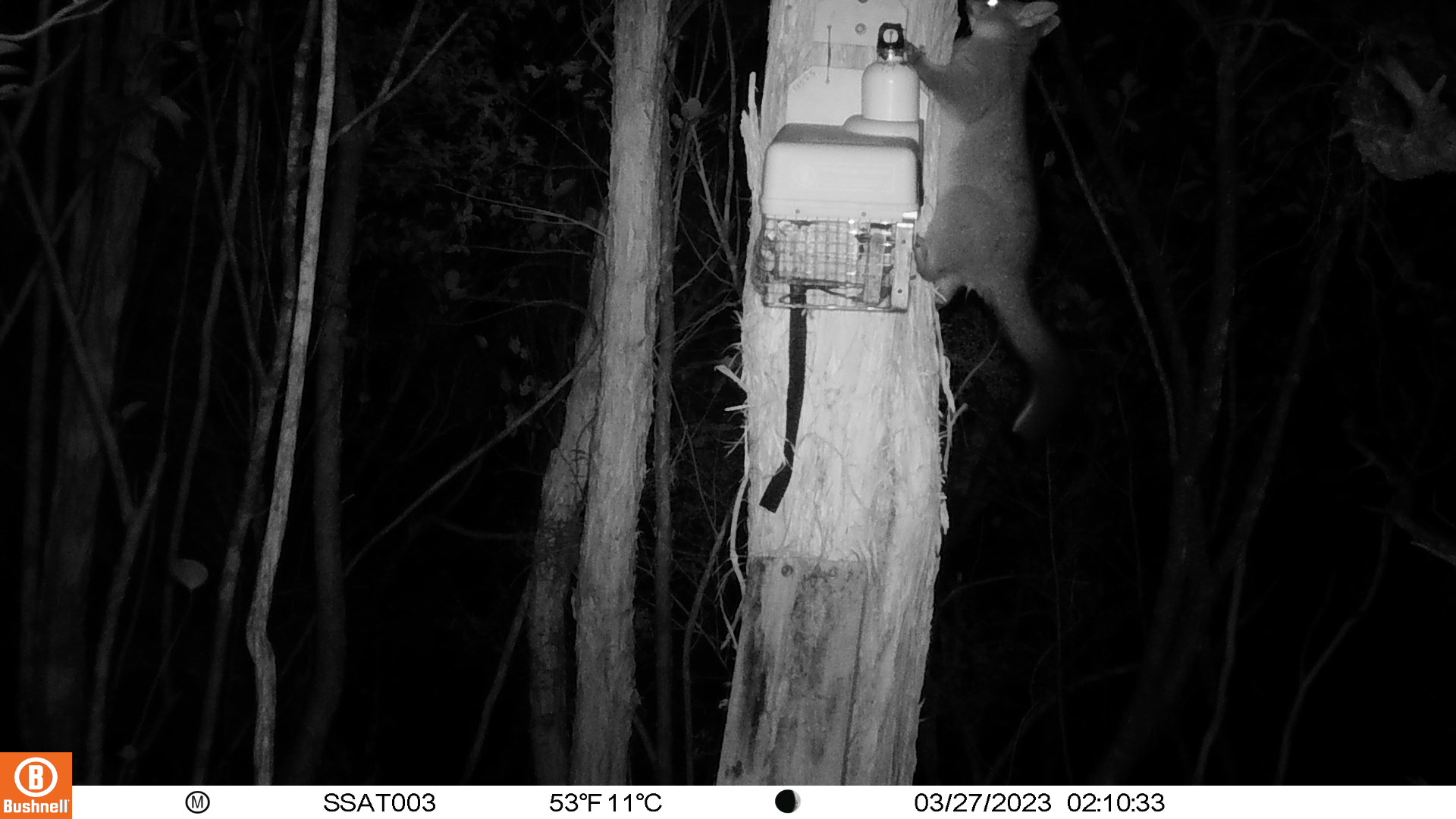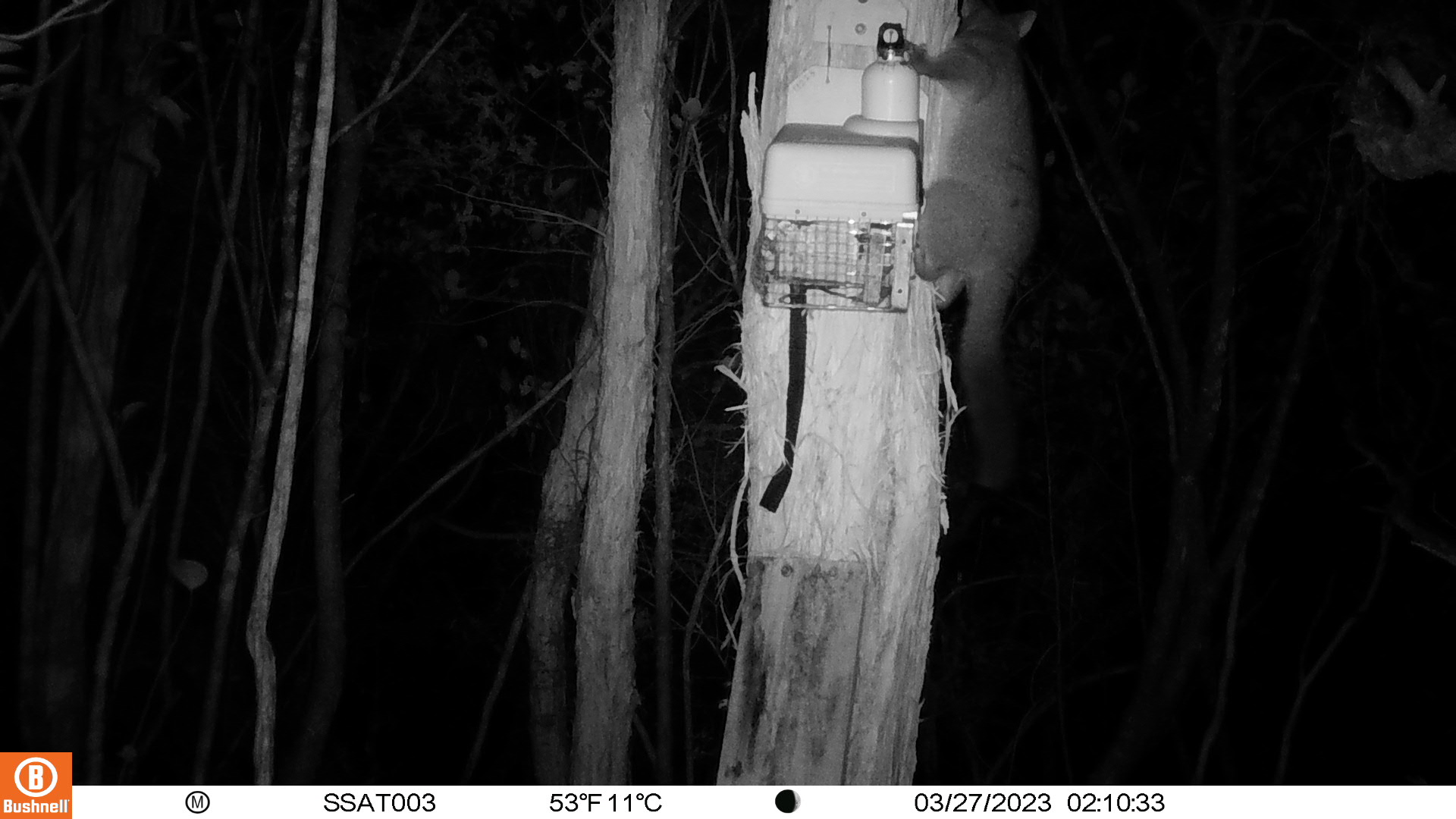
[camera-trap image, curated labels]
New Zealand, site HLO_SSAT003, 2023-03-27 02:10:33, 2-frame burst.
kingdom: Animalia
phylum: Chordata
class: Mammalia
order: Diprotodontia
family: Phalangeridae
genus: Trichosurus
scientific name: Trichosurus vulpecula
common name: common brushtail possum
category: possum